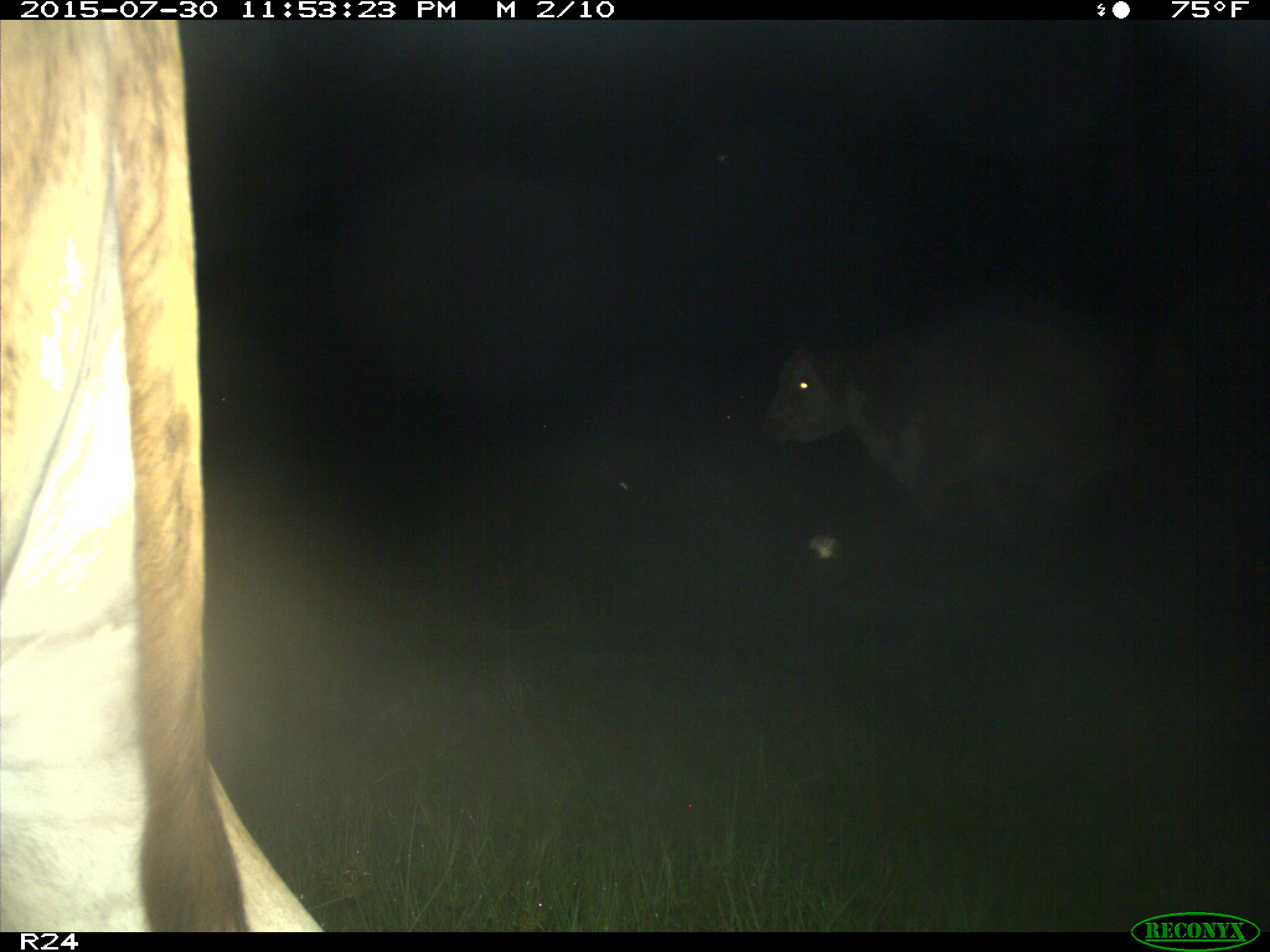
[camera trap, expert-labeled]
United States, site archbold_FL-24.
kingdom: Animalia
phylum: Chordata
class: Mammalia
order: Artiodactyla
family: Bovidae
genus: Bos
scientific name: Bos taurus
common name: domestic cow